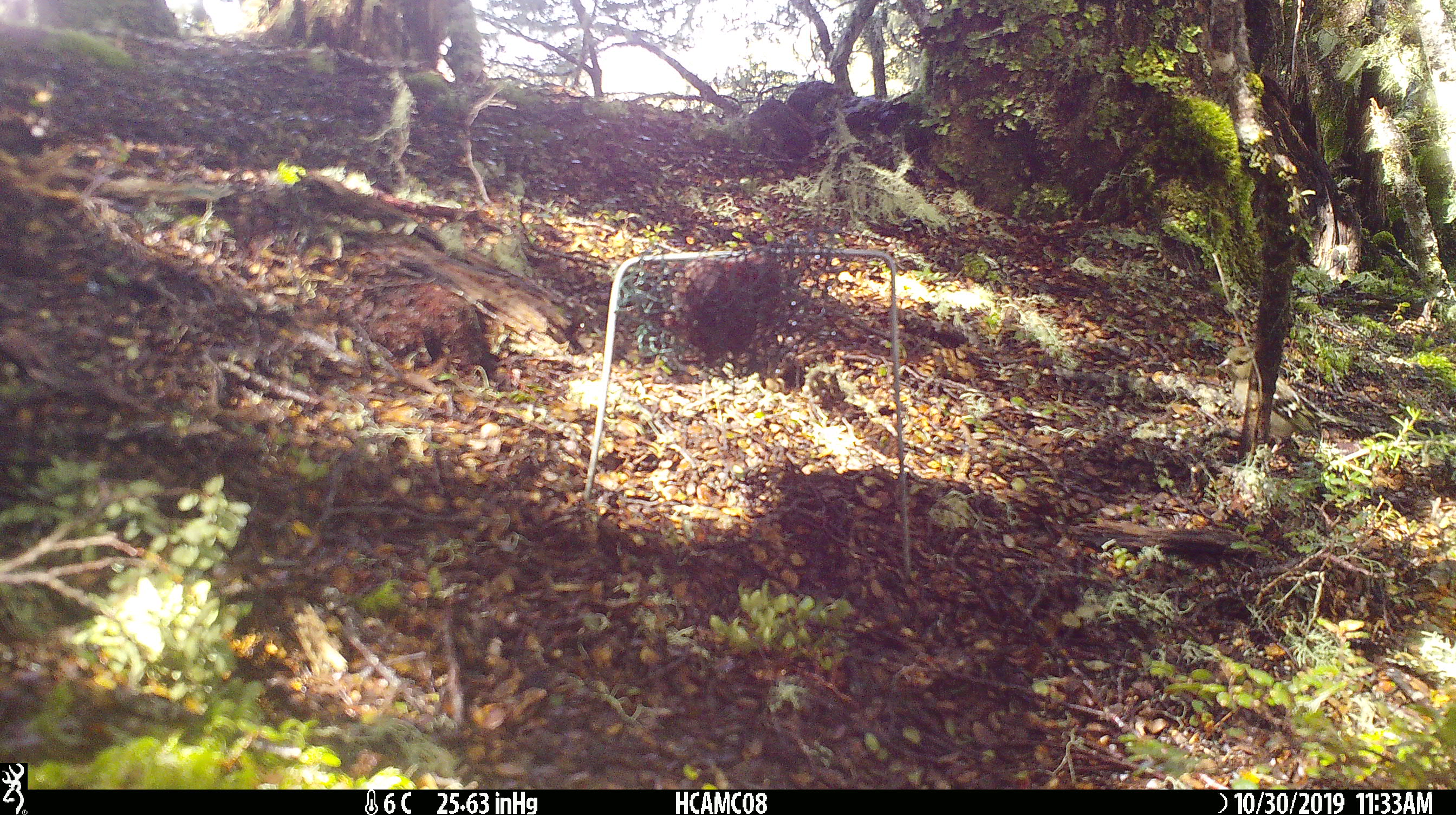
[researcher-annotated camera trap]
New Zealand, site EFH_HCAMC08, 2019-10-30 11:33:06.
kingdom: Animalia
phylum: Chordata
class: Aves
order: Passeriformes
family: Fringillidae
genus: Fringilla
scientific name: Fringilla coelebs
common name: common chaffinch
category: chaffinch